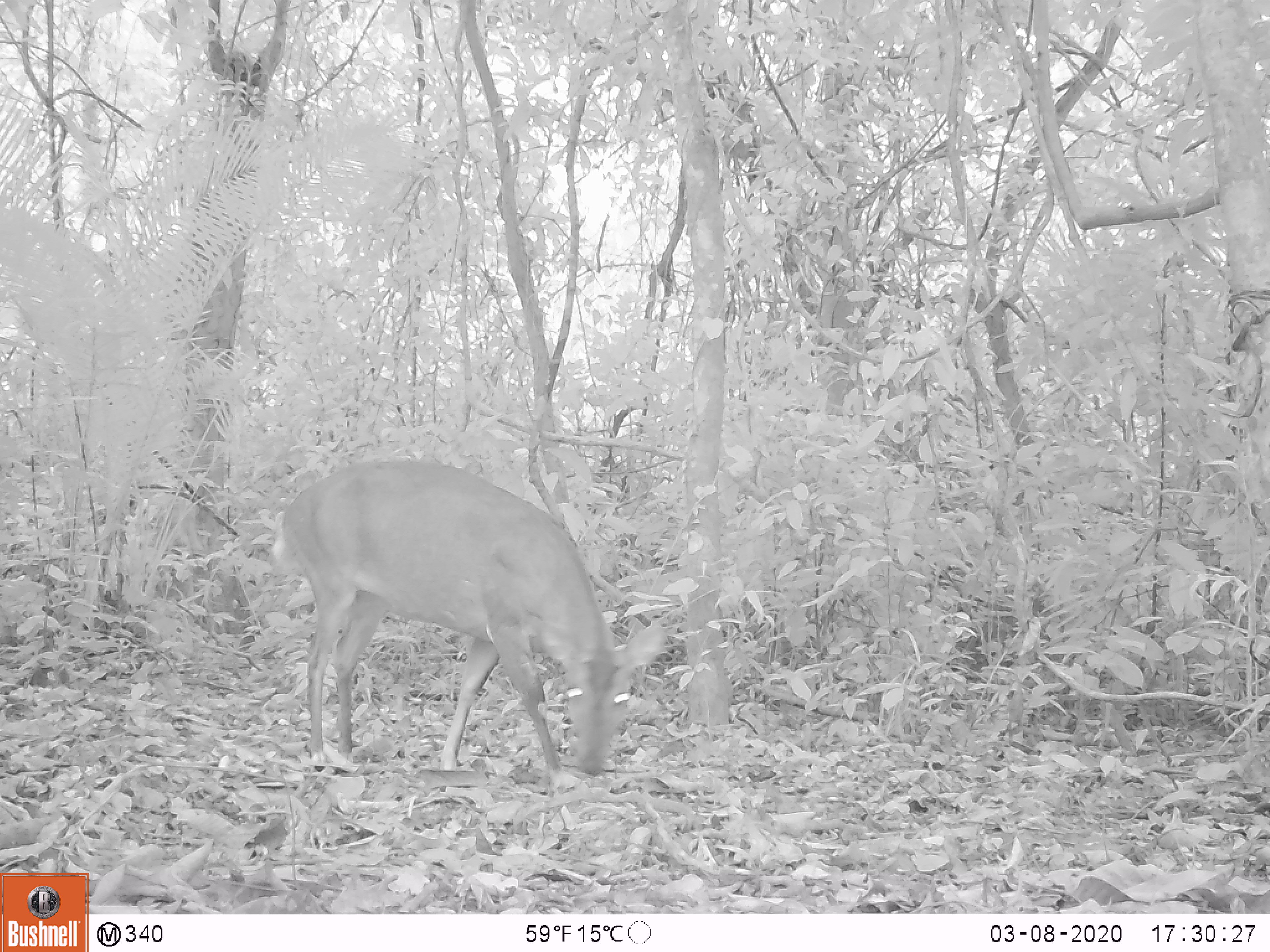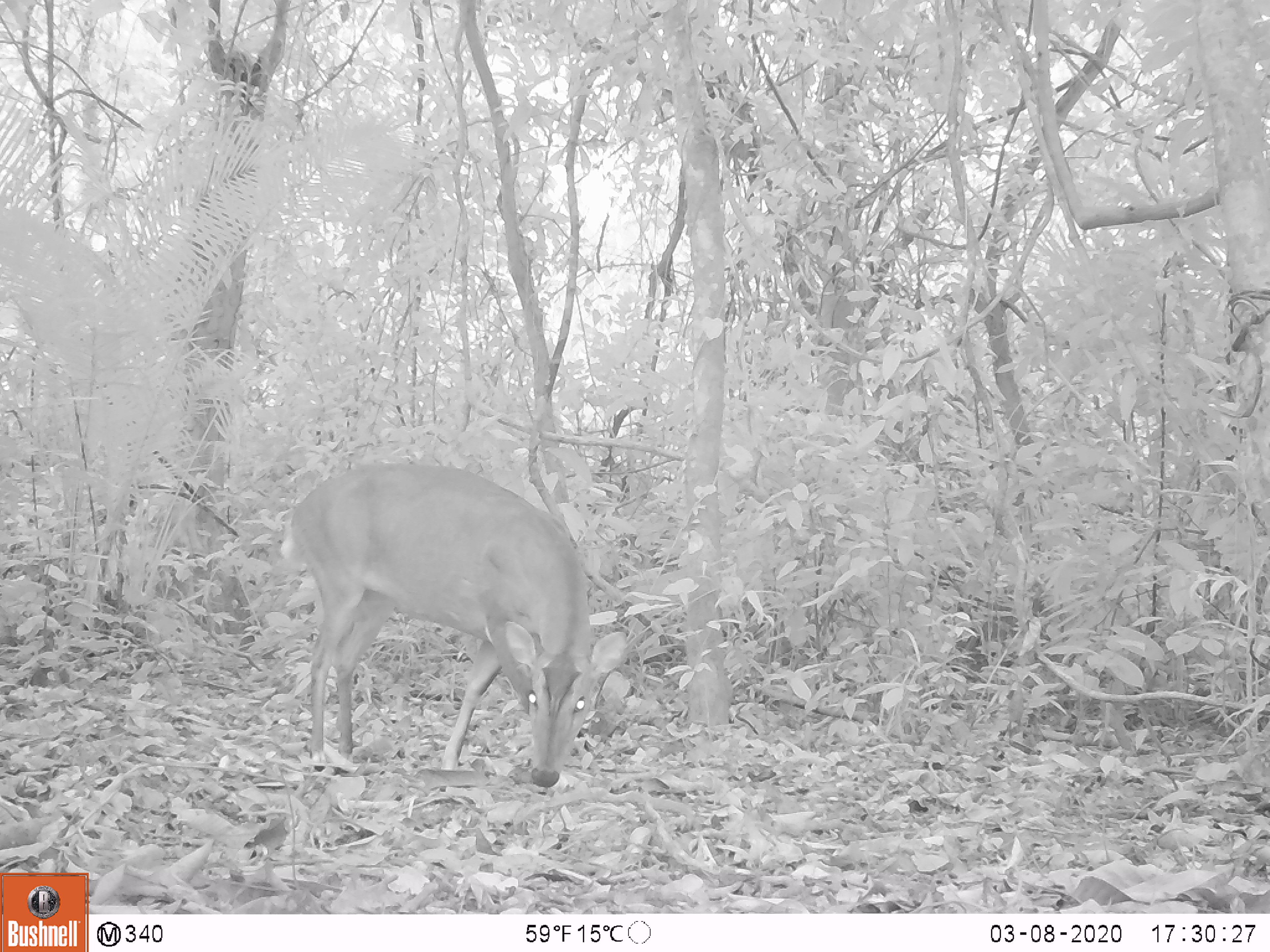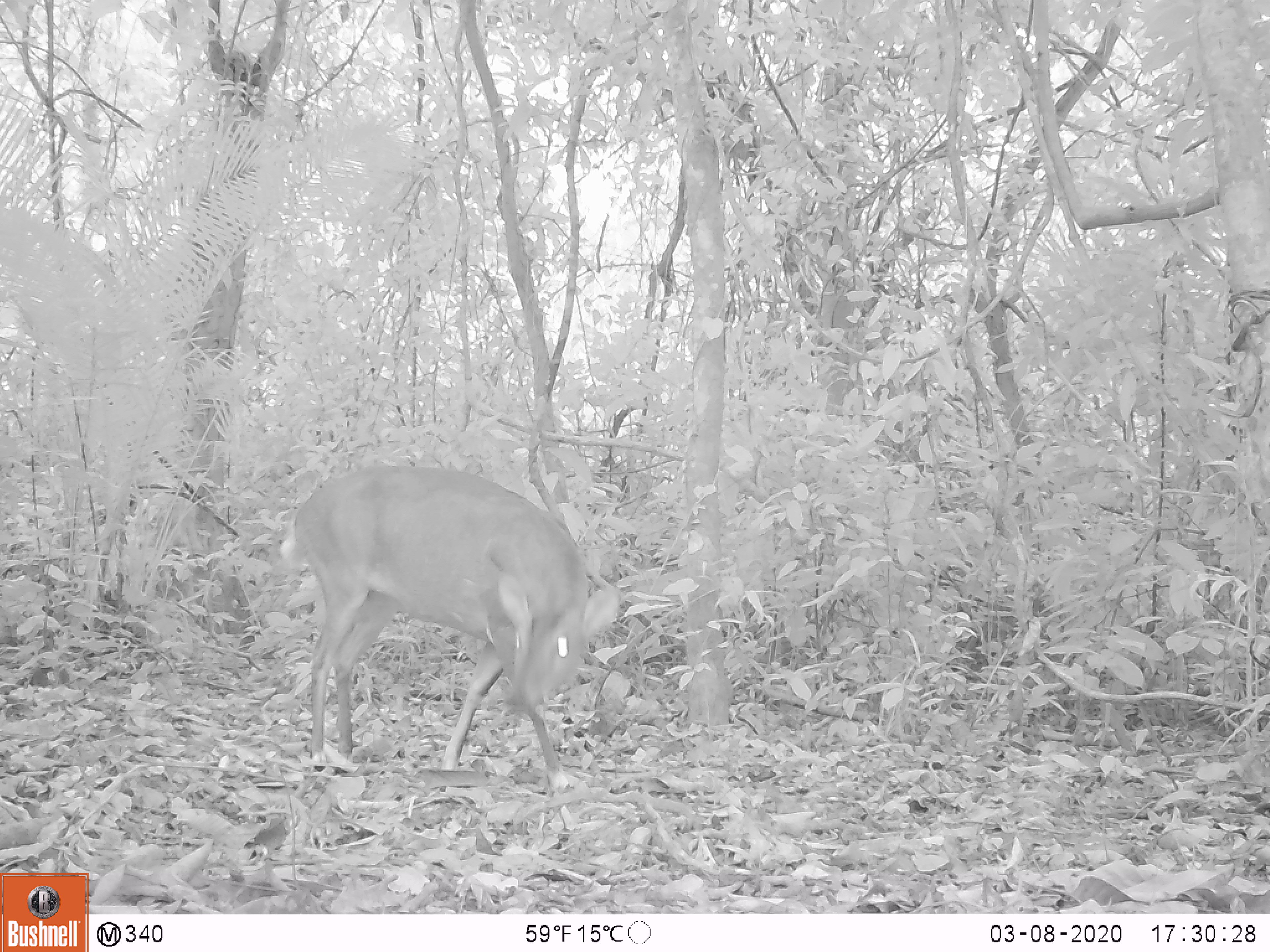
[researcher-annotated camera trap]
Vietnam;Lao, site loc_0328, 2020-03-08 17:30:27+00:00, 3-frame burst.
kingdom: Animalia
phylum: Chordata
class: Mammalia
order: Artiodactyla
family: Cervidae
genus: Muntiacus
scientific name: Muntiacus vuquangensis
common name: large-antlered muntjac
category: large antlered muntjac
Large antlered muntjac (large-antlered muntjac) (Muntiacus vuquangensis). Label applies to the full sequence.